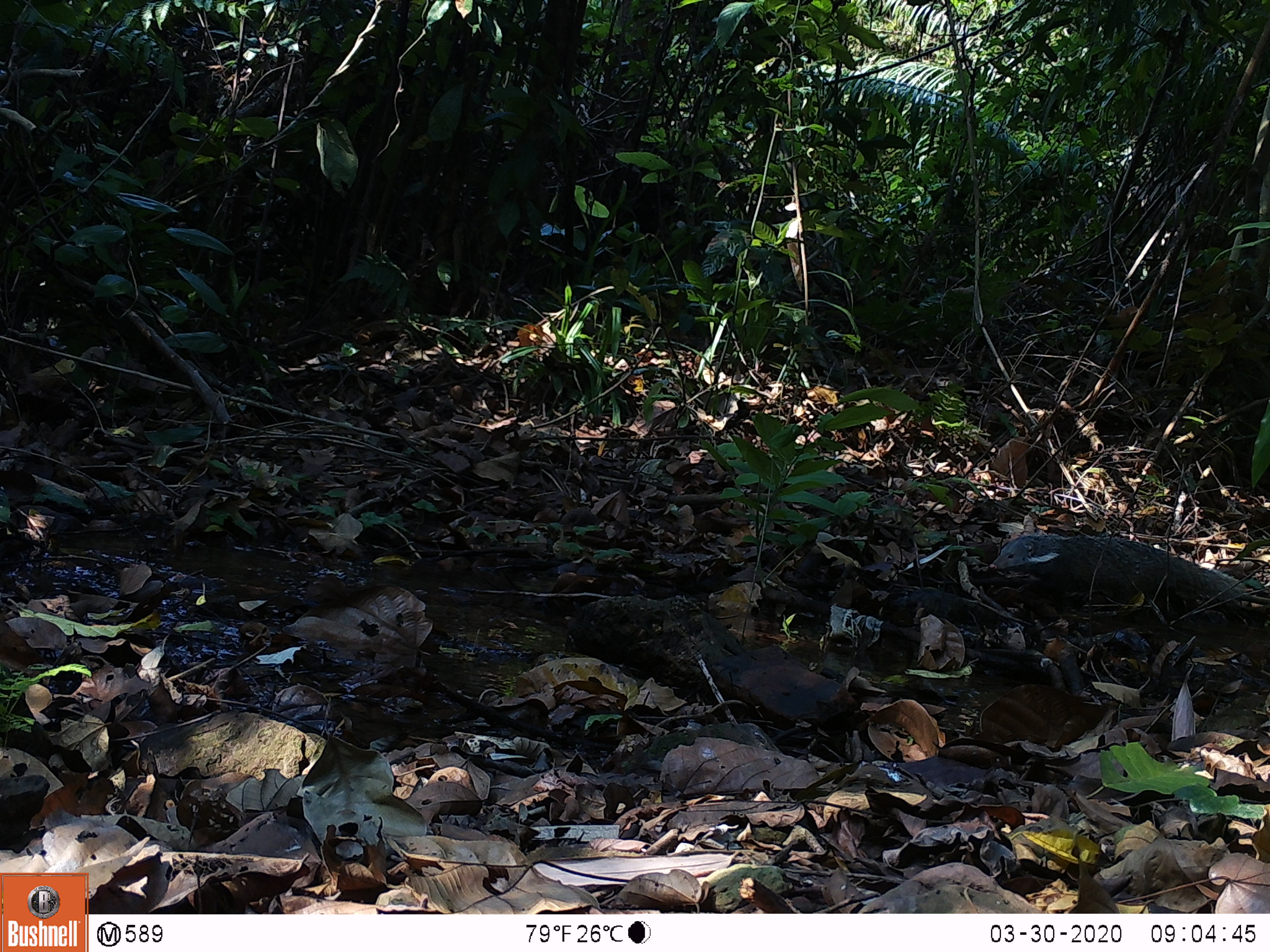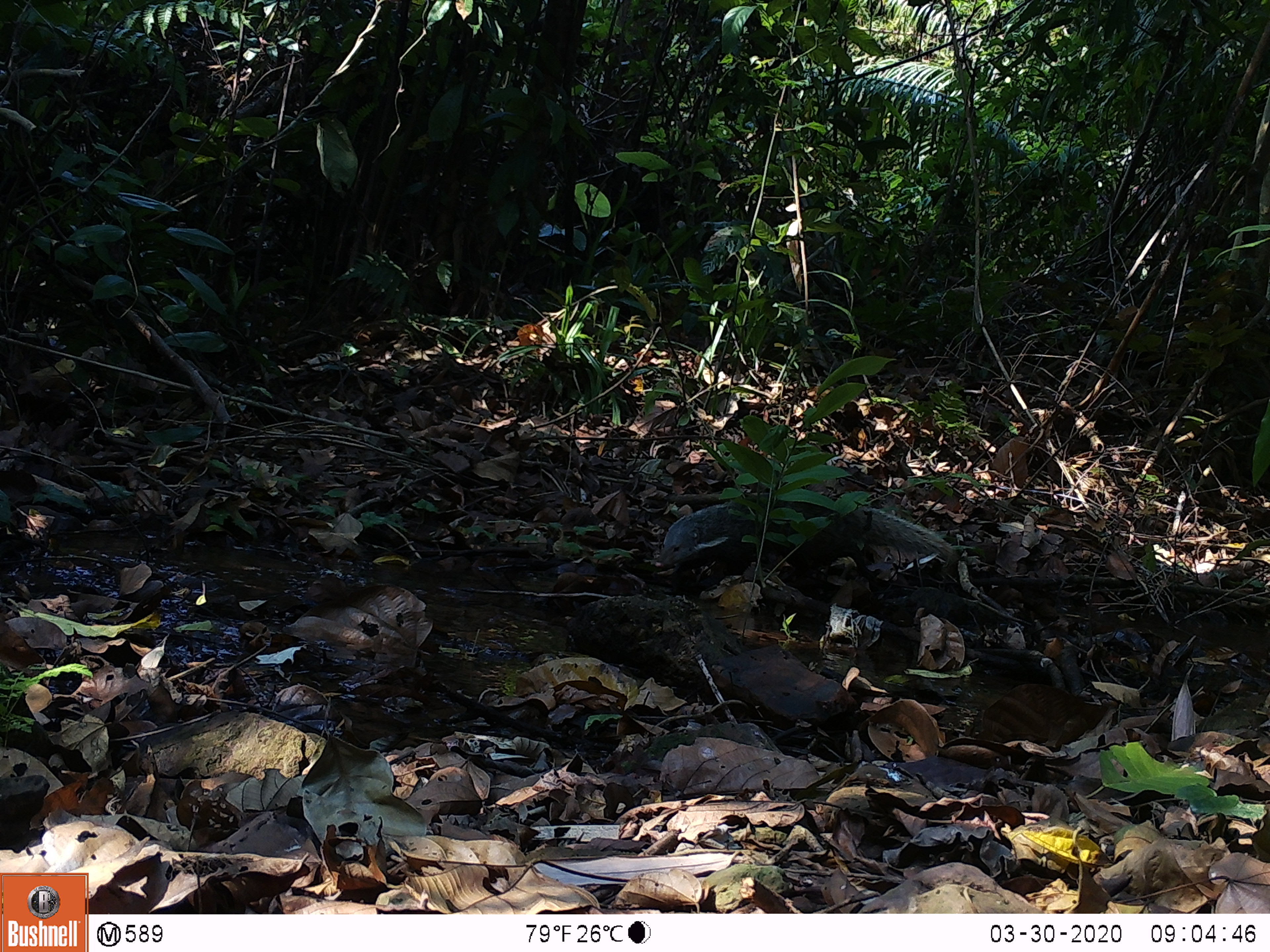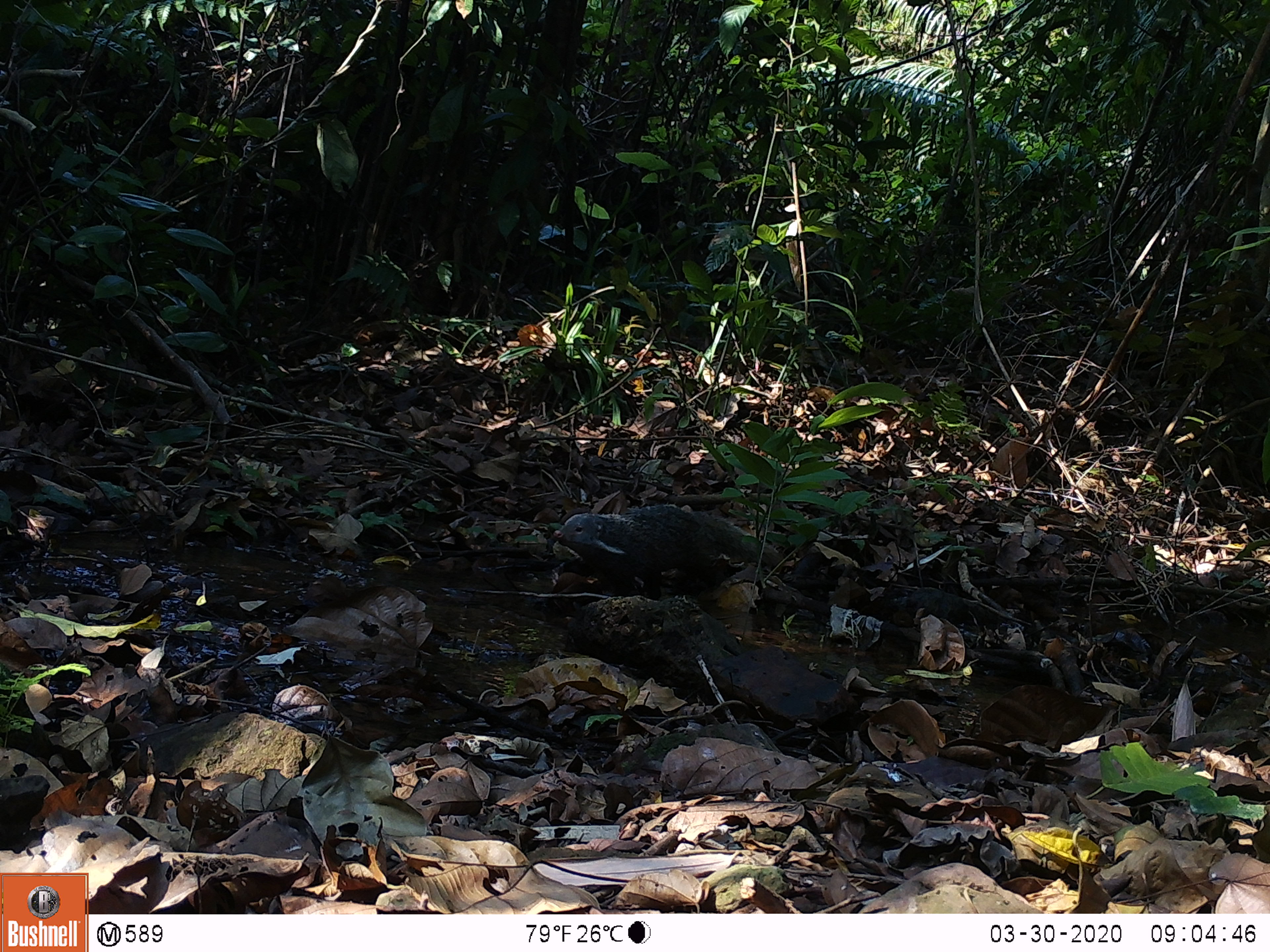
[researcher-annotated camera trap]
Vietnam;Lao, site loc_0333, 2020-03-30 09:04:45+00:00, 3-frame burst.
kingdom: Animalia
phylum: Chordata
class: Mammalia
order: Carnivora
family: Herpestidae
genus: Urva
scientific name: Urva urva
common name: crab-eating mongoose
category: crab eating mongoose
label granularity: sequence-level